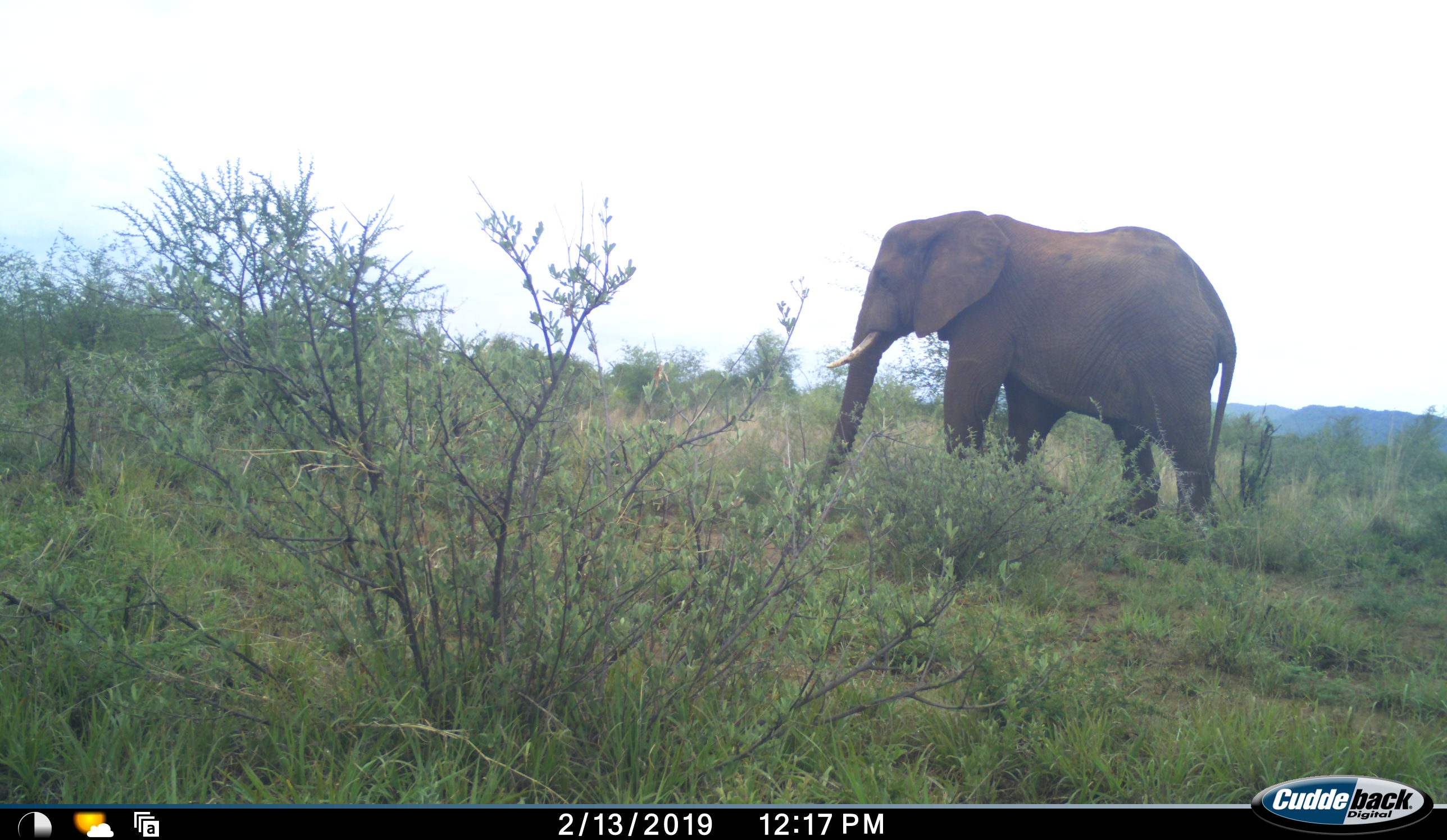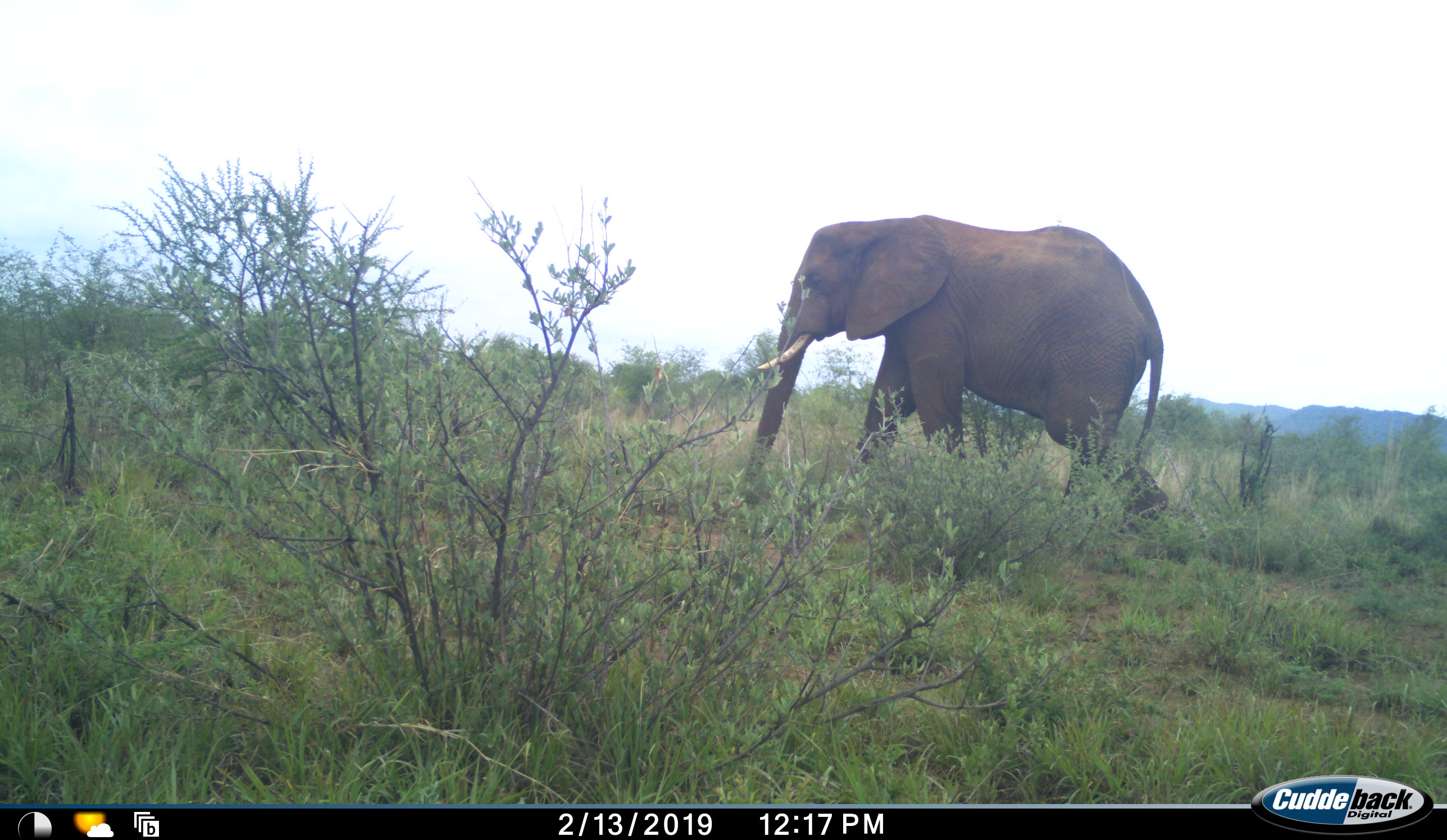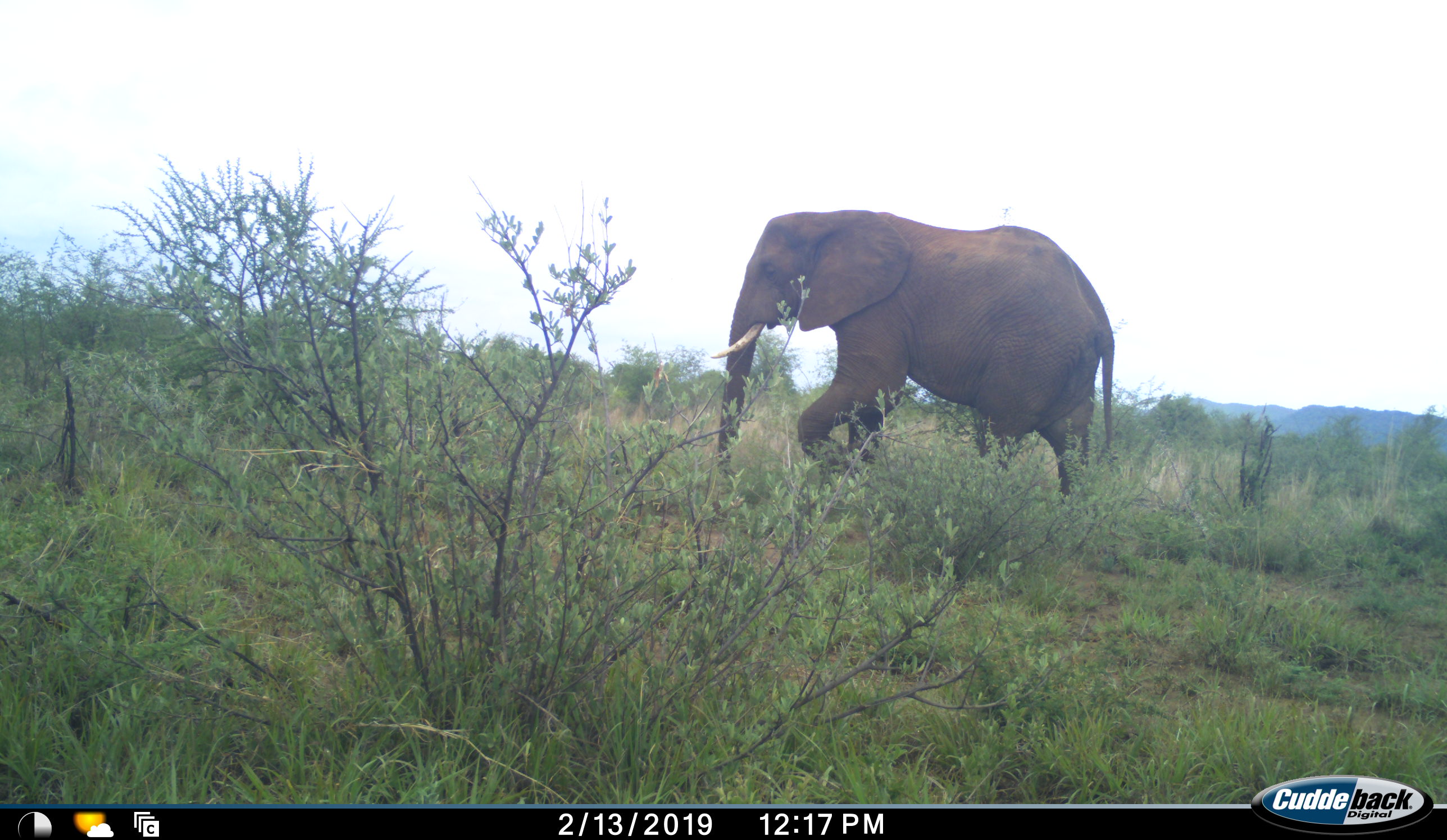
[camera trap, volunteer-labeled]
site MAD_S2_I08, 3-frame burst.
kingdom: Animalia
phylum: Chordata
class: Mammalia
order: Proboscidea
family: Elephantidae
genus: Loxodonta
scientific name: Loxodonta africana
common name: african bush elephant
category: elephant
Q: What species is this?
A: Elephant (african bush elephant) (Loxodonta africana).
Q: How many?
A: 1.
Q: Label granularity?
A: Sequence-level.